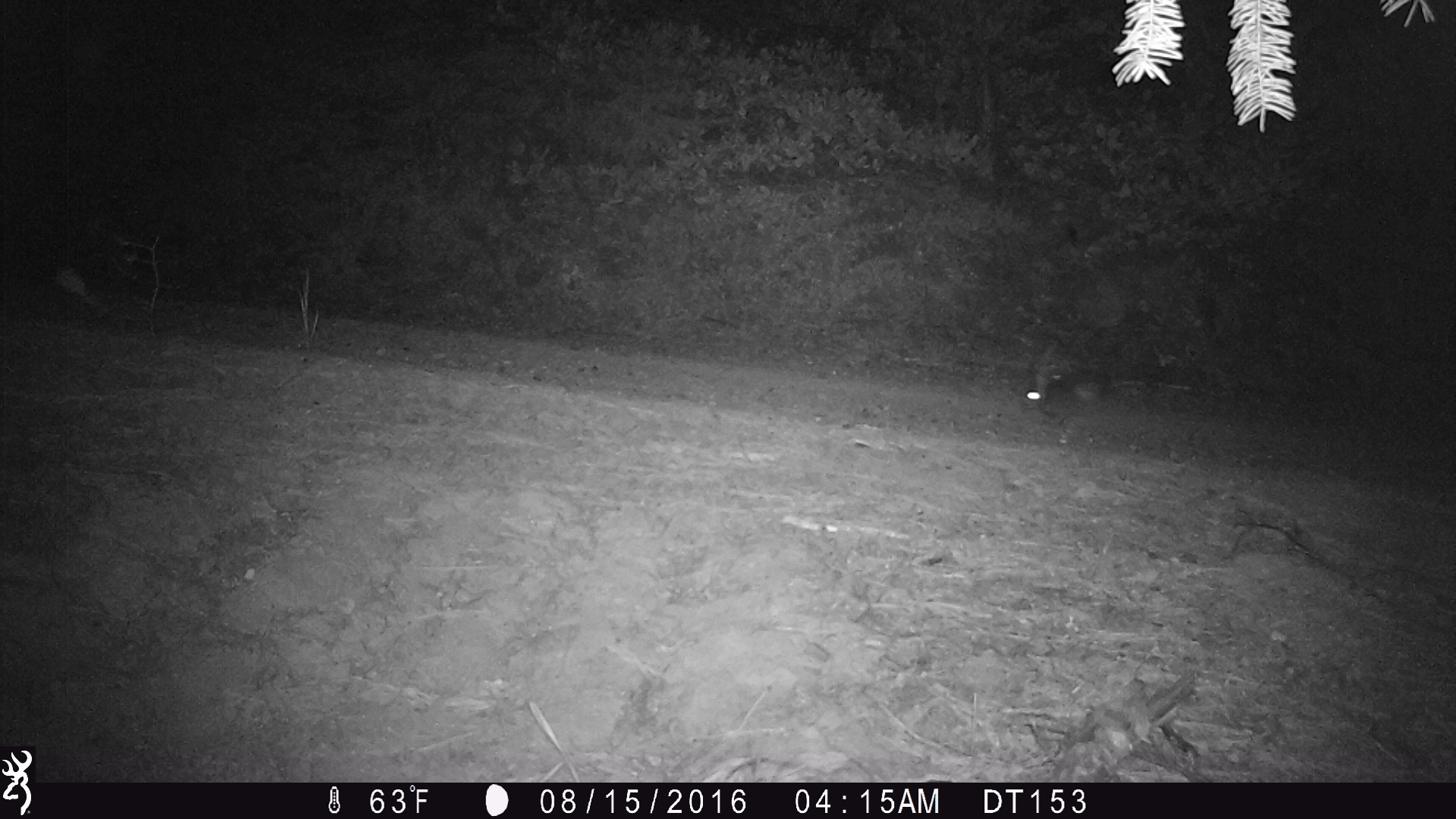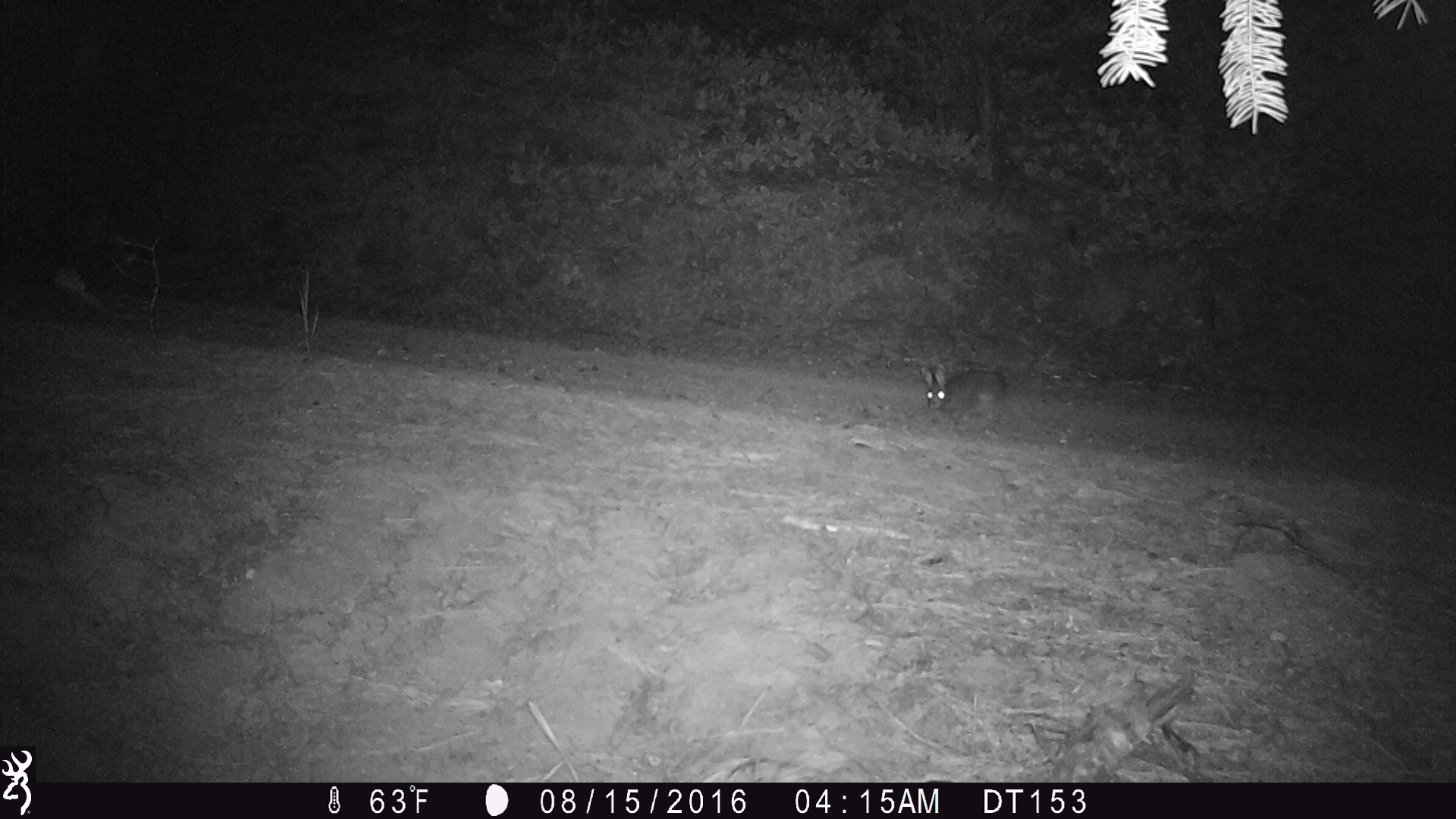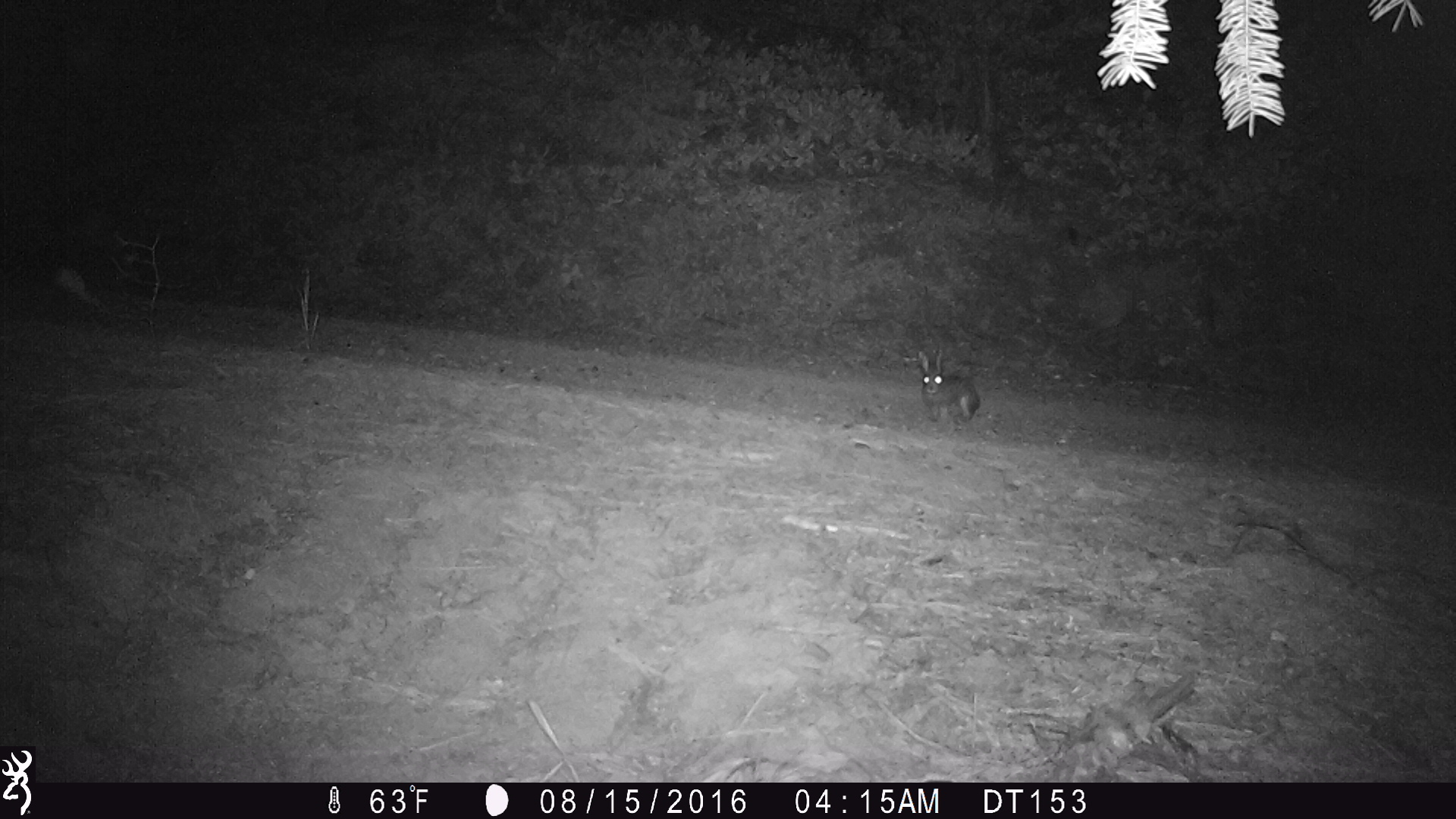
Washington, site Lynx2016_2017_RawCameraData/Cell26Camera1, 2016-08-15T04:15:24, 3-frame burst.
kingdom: Animalia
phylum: Chordata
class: Mammalia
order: Lagomorpha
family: Leporidae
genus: Lepus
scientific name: Lepus americanus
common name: snowshoe hare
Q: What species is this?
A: Lepus americanus (snowshoe hare).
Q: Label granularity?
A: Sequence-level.